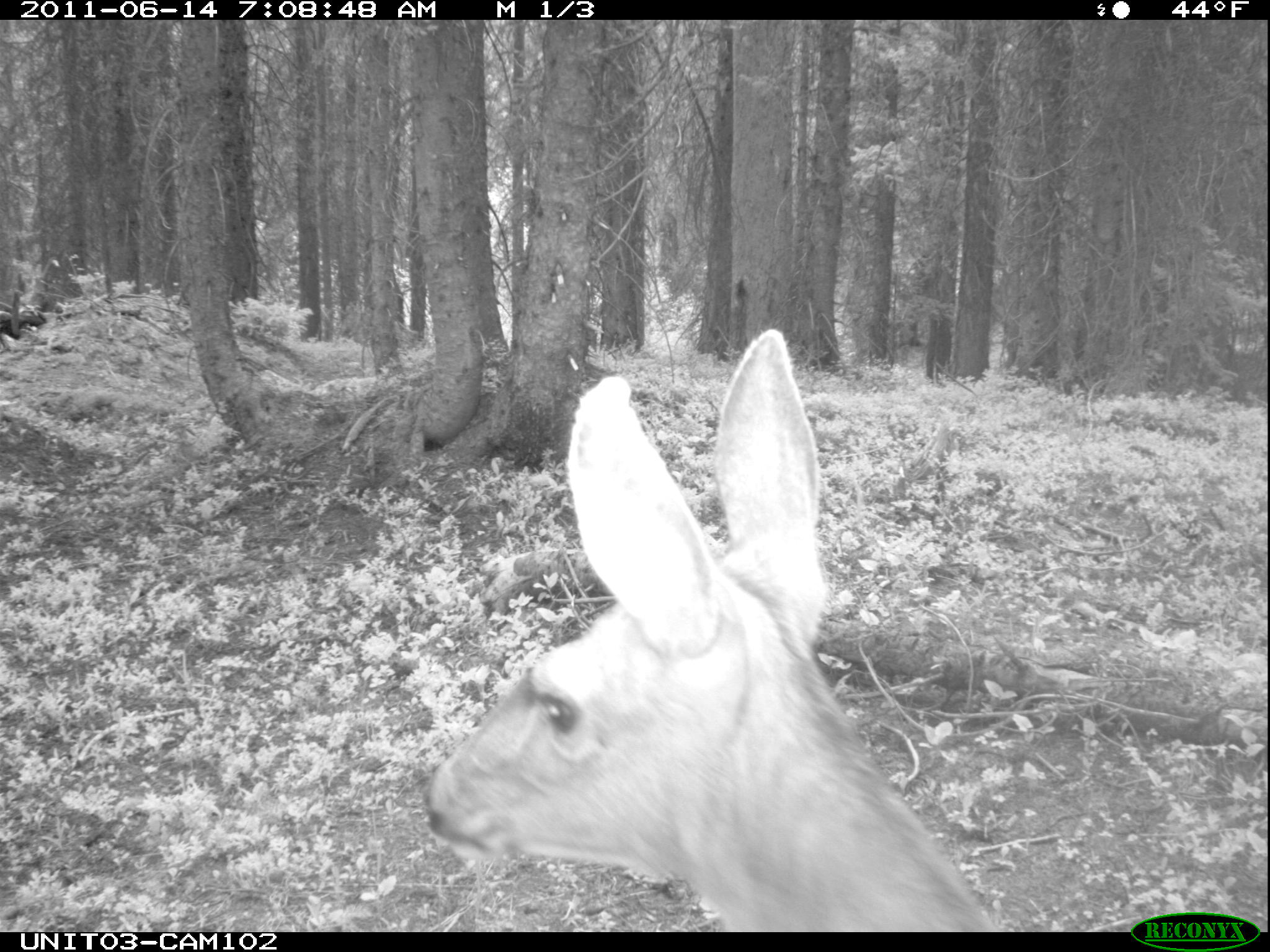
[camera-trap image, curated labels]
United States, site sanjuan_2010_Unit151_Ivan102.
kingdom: Animalia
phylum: Chordata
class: Mammalia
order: Artiodactyla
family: Cervidae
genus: Odocoileus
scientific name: Odocoileus hemionus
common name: mule deer